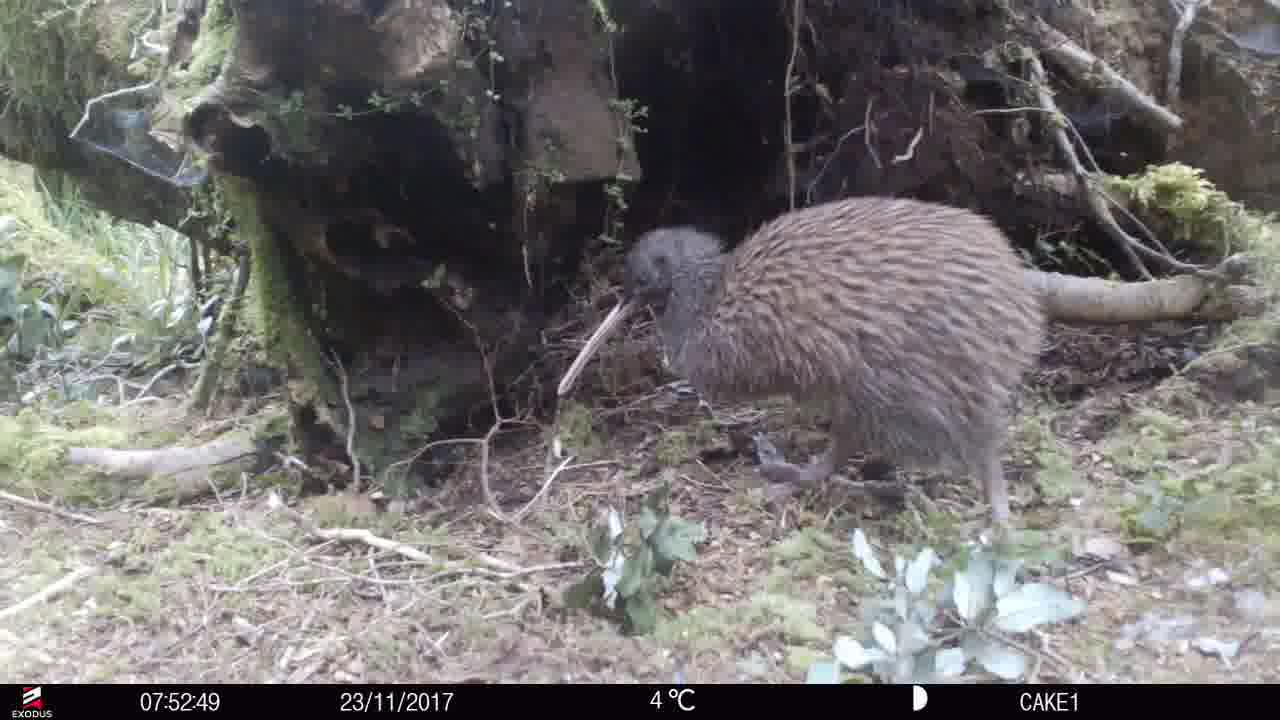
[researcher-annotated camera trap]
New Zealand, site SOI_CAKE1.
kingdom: Animalia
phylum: Chordata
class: Aves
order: Apterygiformes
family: Apterygidae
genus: Apteryx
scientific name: Apteryx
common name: kiwi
Kiwi (Apteryx).